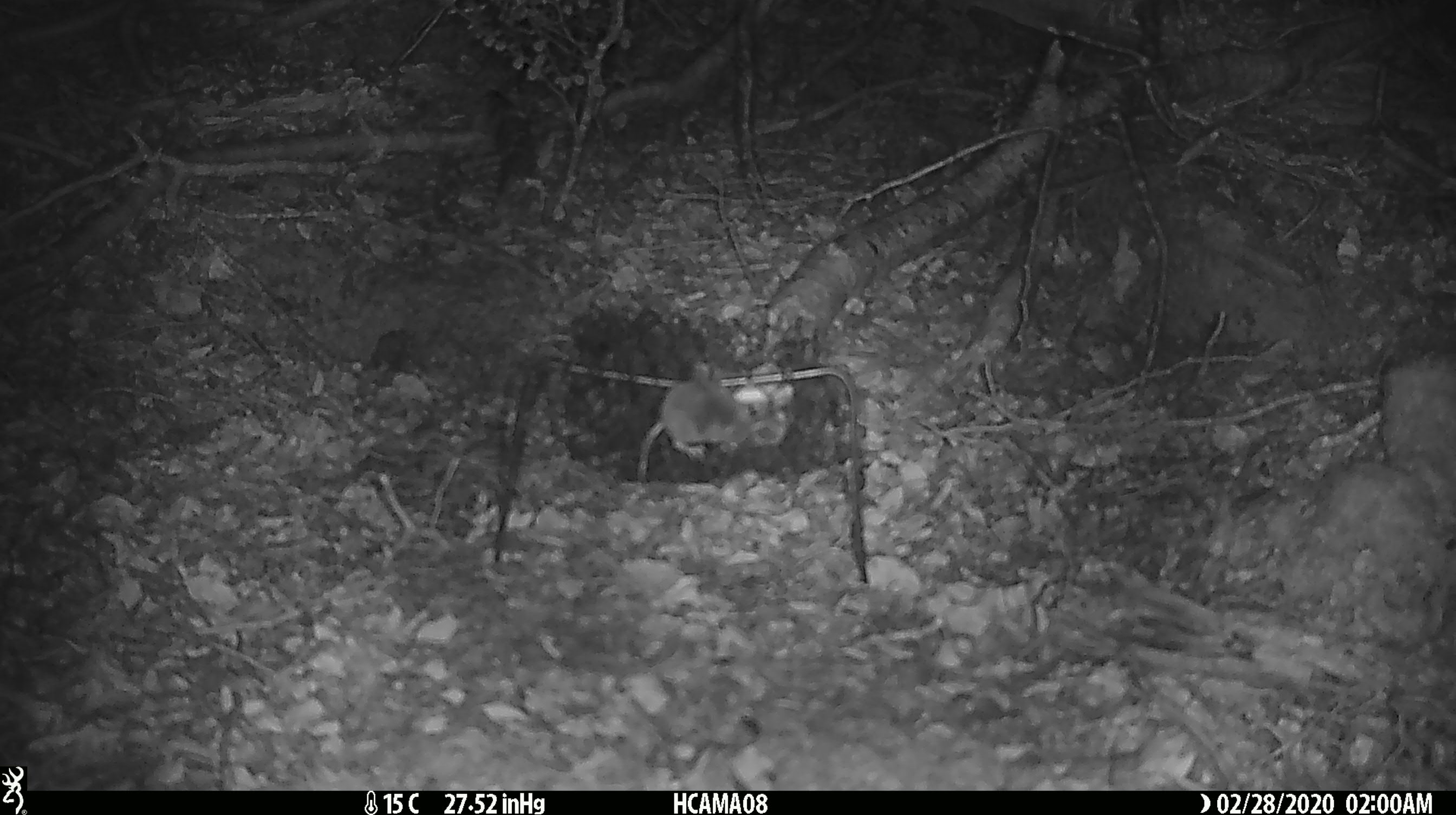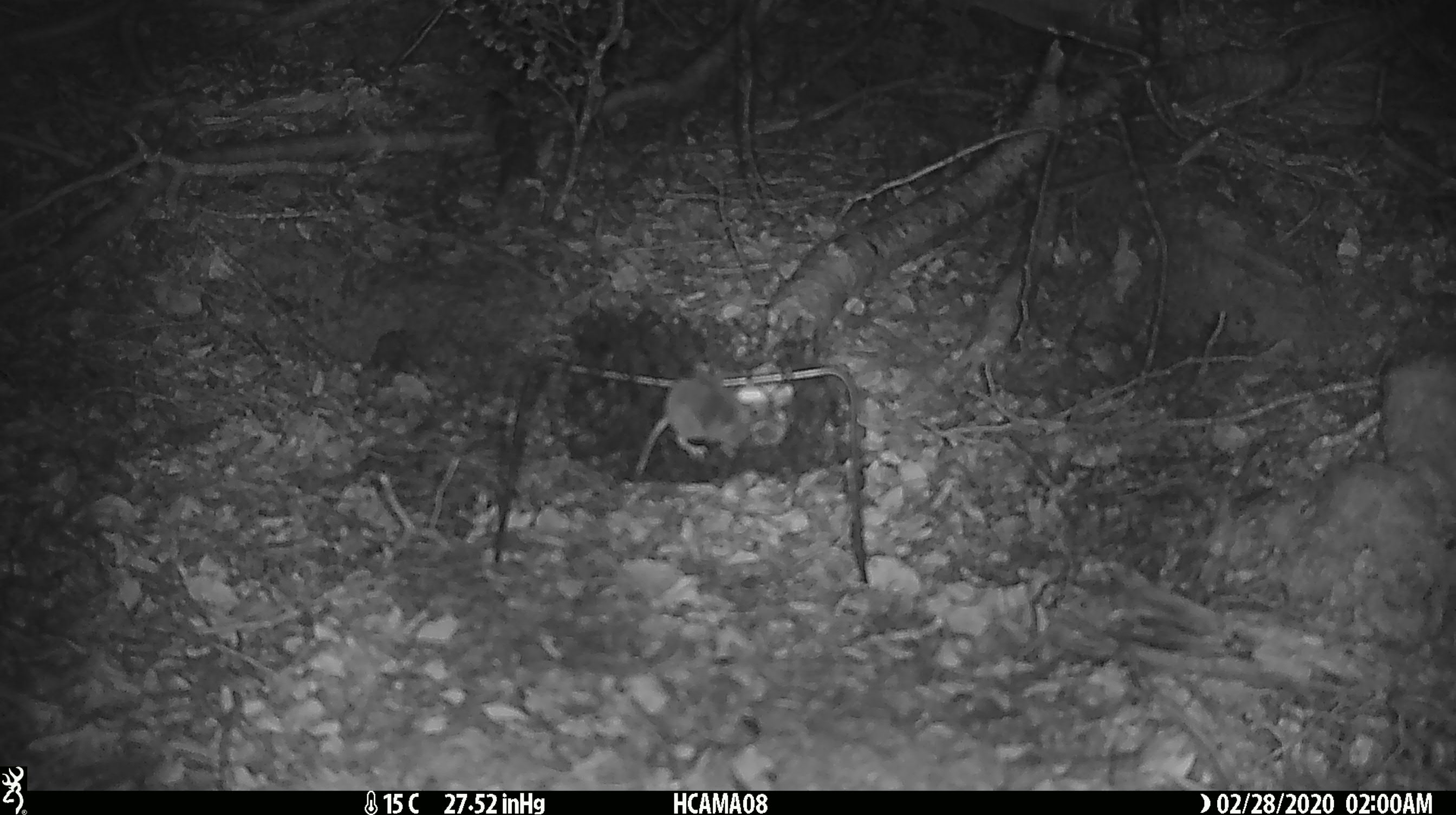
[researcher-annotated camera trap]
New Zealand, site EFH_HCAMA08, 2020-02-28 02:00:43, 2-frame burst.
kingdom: Animalia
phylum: Chordata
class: Mammalia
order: Rodentia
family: Muridae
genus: Mus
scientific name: Mus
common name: mouse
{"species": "mouse (Mus)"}